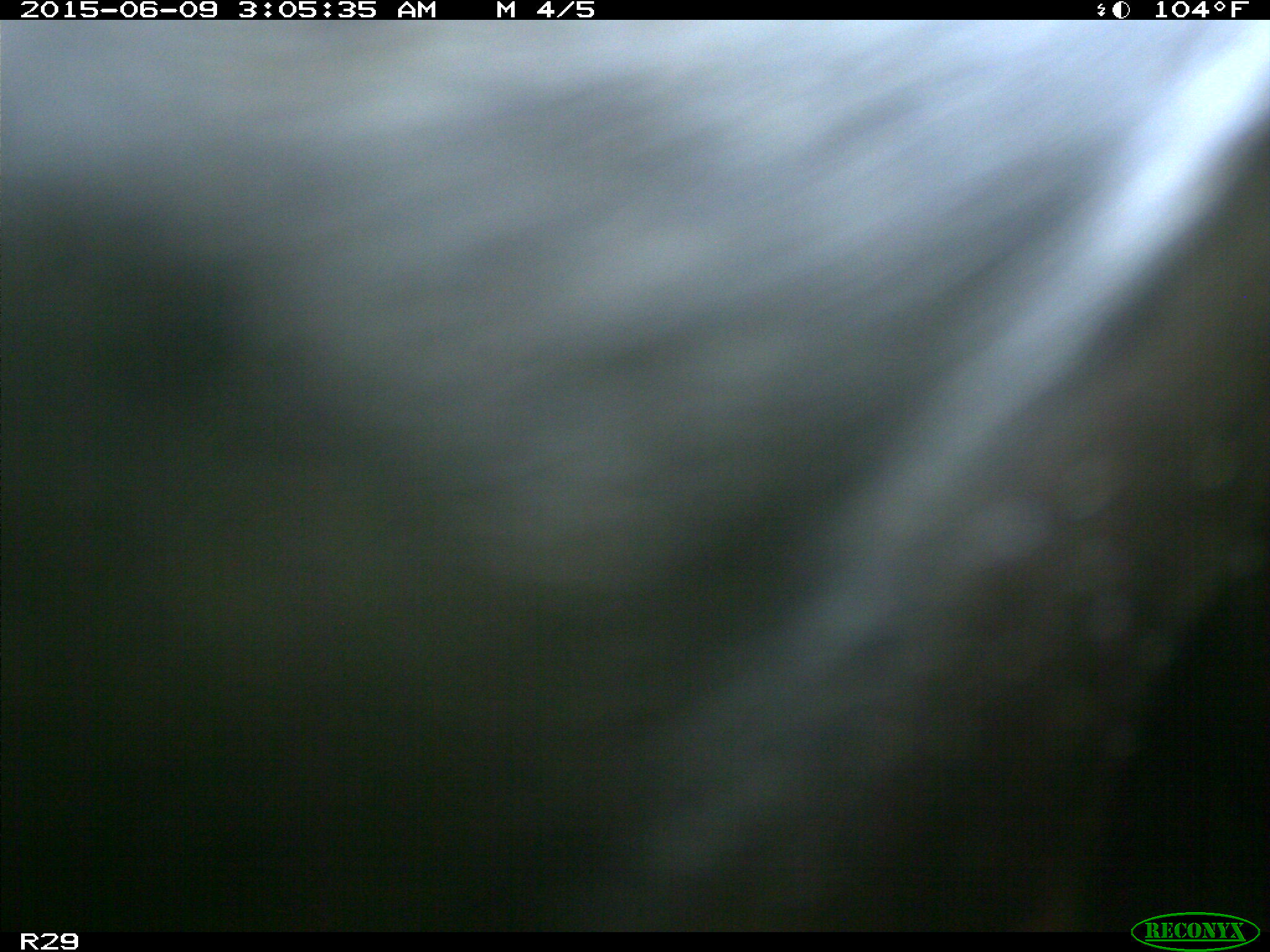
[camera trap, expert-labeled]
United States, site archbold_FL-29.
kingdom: Animalia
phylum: Chordata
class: Mammalia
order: Artiodactyla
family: Bovidae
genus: Bos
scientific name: Bos taurus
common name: domestic cow